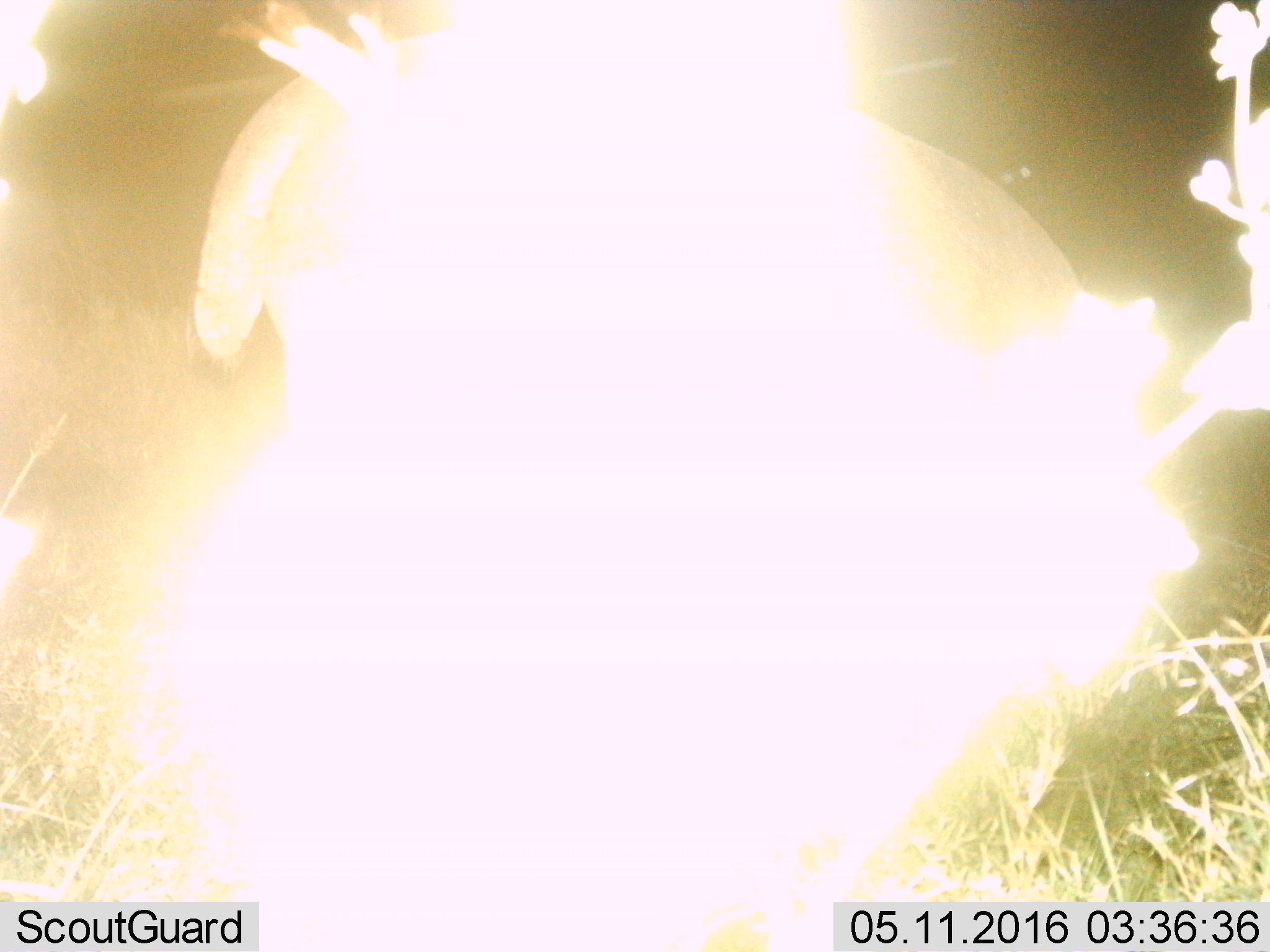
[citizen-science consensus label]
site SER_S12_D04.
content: unidentified animal